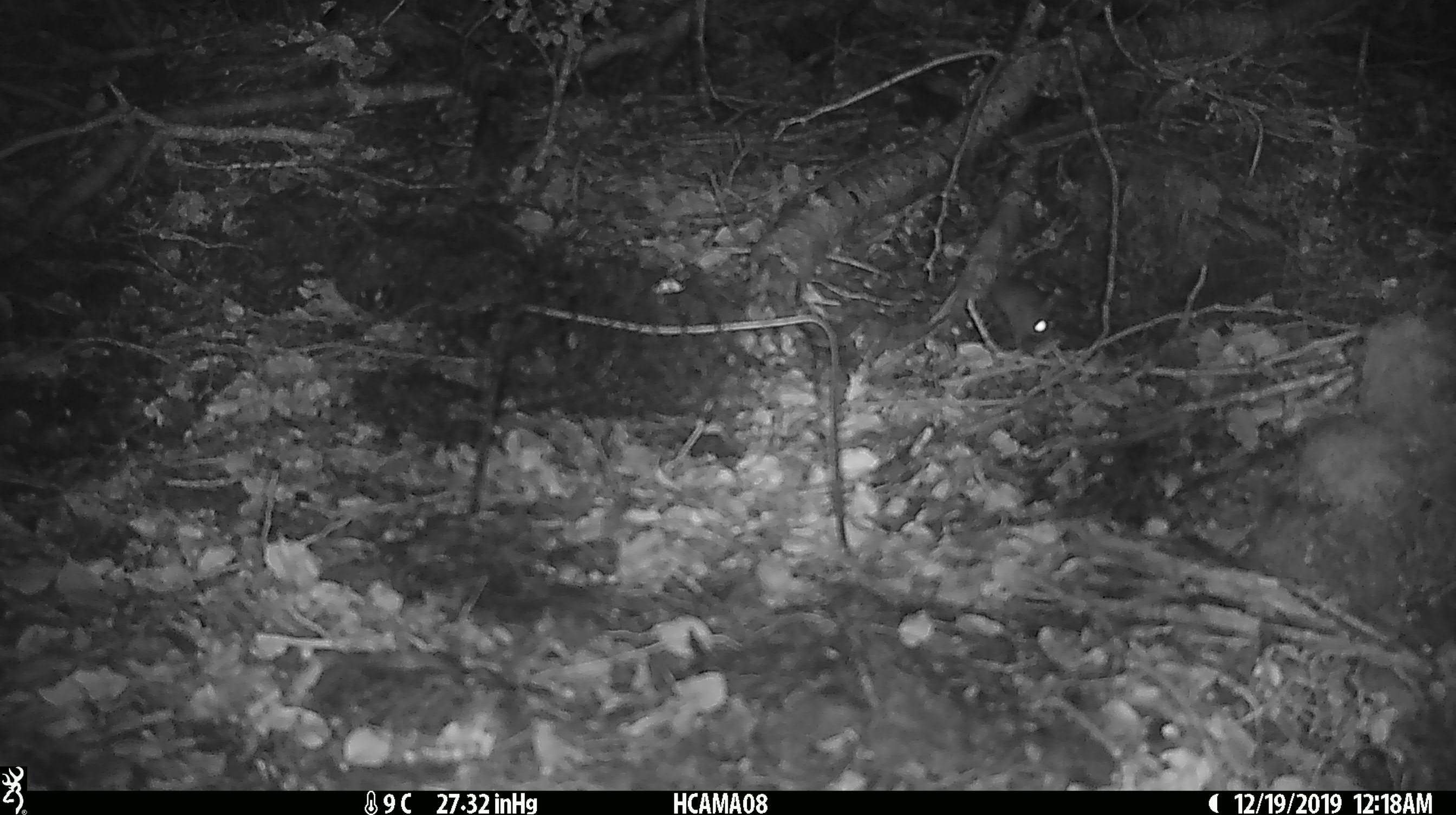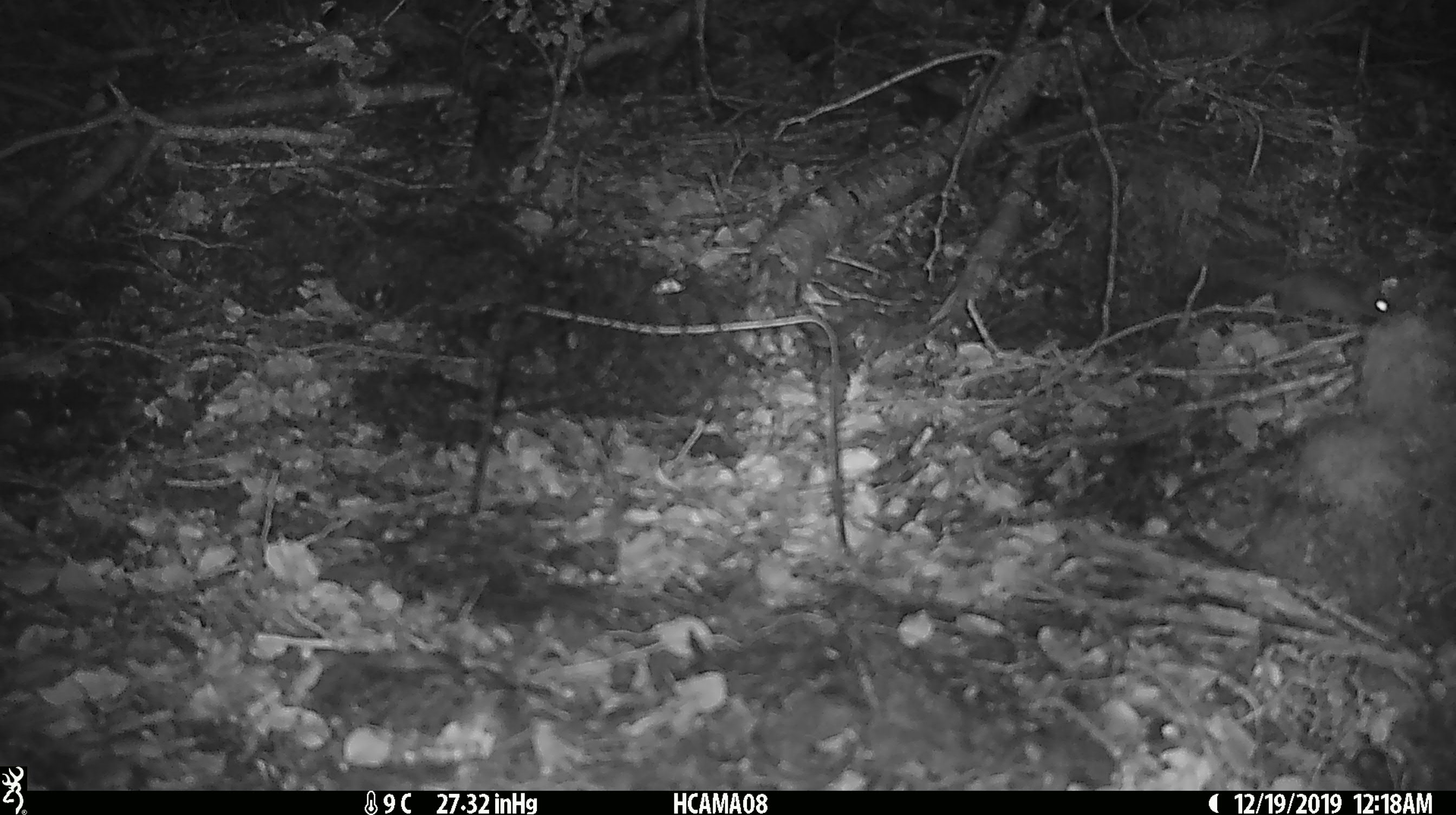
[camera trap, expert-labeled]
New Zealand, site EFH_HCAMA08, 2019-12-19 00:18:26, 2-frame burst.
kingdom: Animalia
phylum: Chordata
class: Mammalia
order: Rodentia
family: Muridae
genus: Mus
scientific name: Mus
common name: mouse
Mouse (Mus).